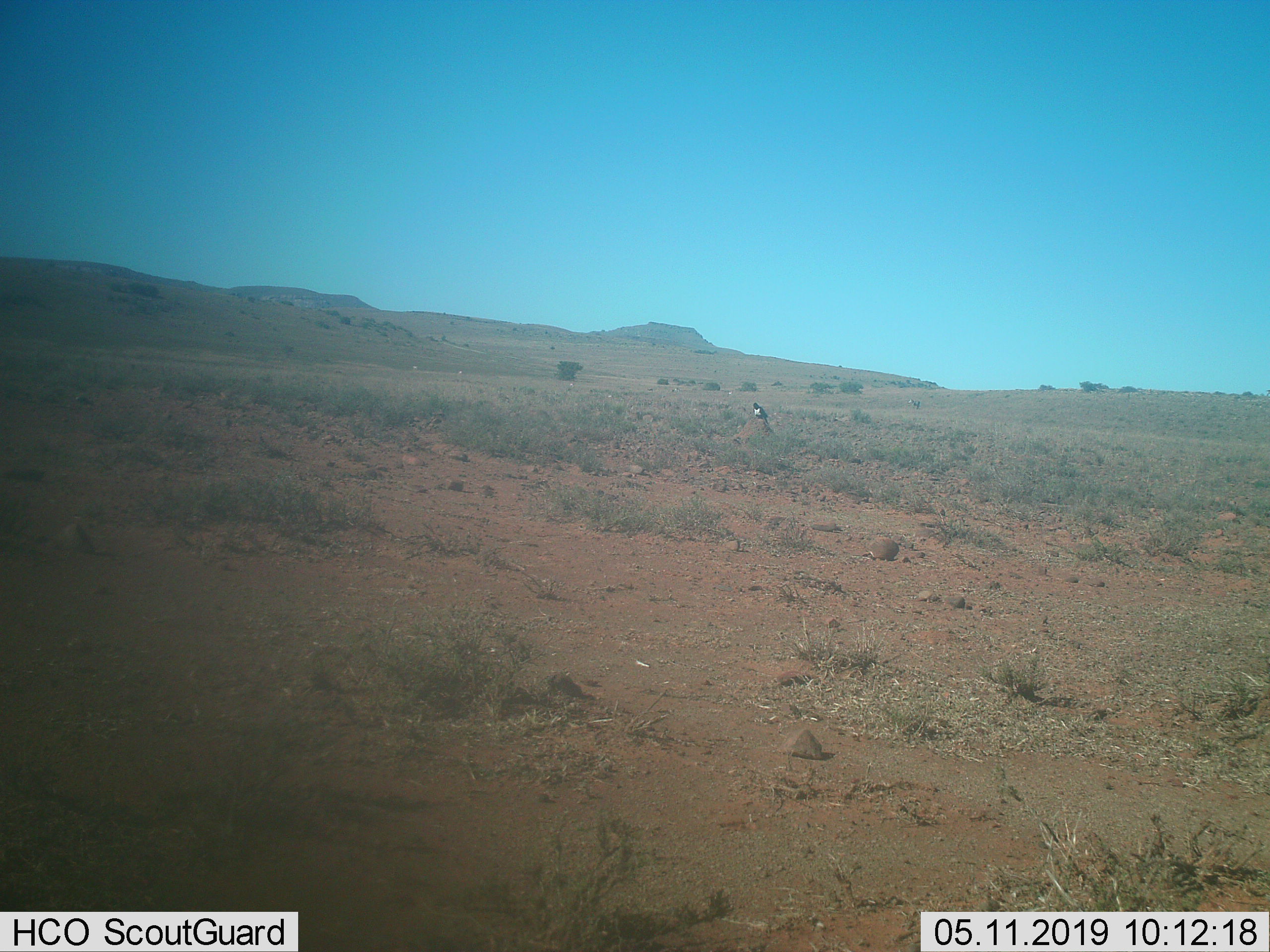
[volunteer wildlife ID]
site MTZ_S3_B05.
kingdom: Animalia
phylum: Chordata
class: Aves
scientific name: Aves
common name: bird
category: birdother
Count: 1.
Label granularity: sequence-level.